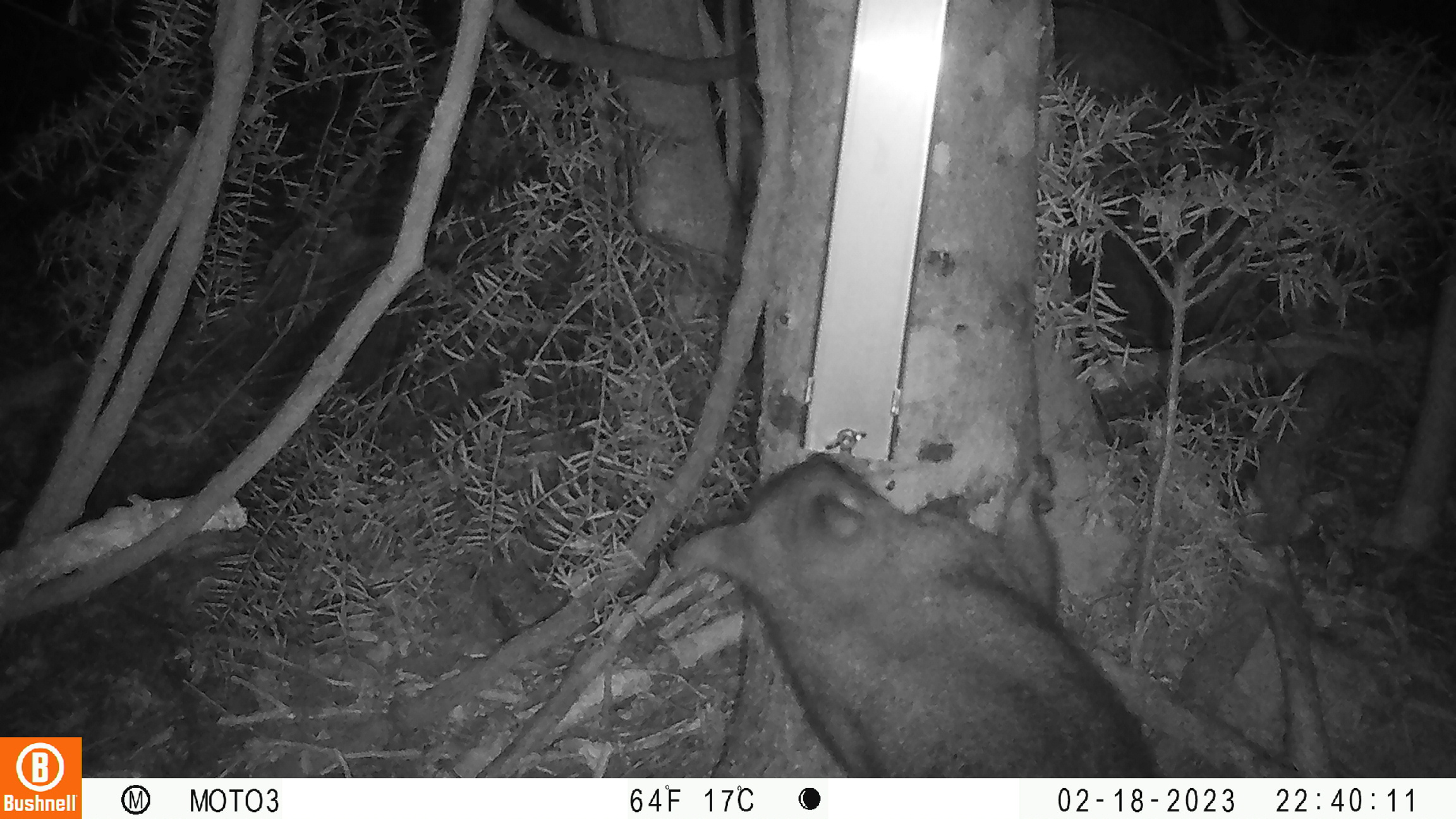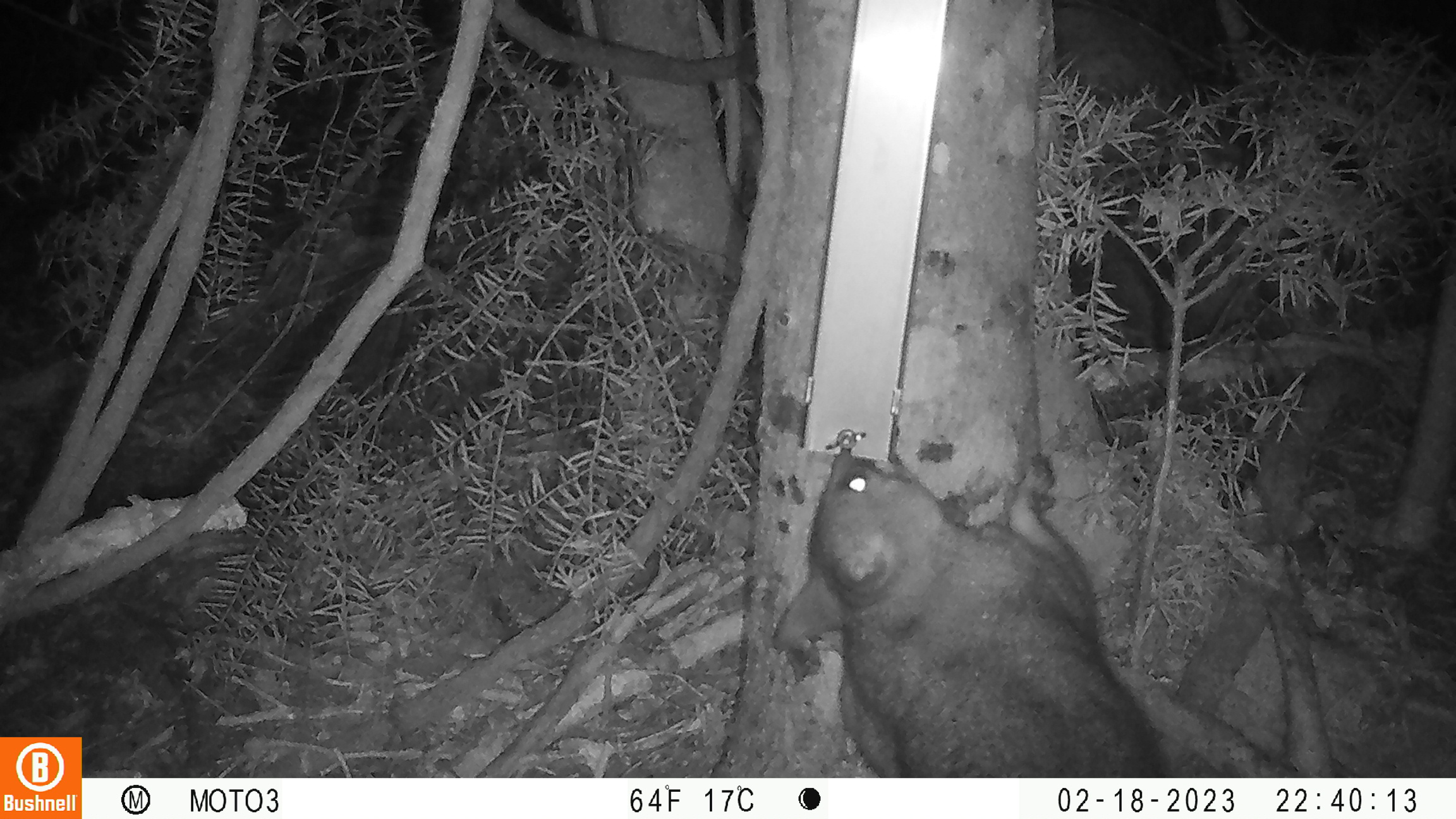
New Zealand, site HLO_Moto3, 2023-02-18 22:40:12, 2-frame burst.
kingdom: Animalia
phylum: Chordata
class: Mammalia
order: Diprotodontia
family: Phalangeridae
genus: Trichosurus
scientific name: Trichosurus vulpecula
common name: common brushtail possum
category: possum